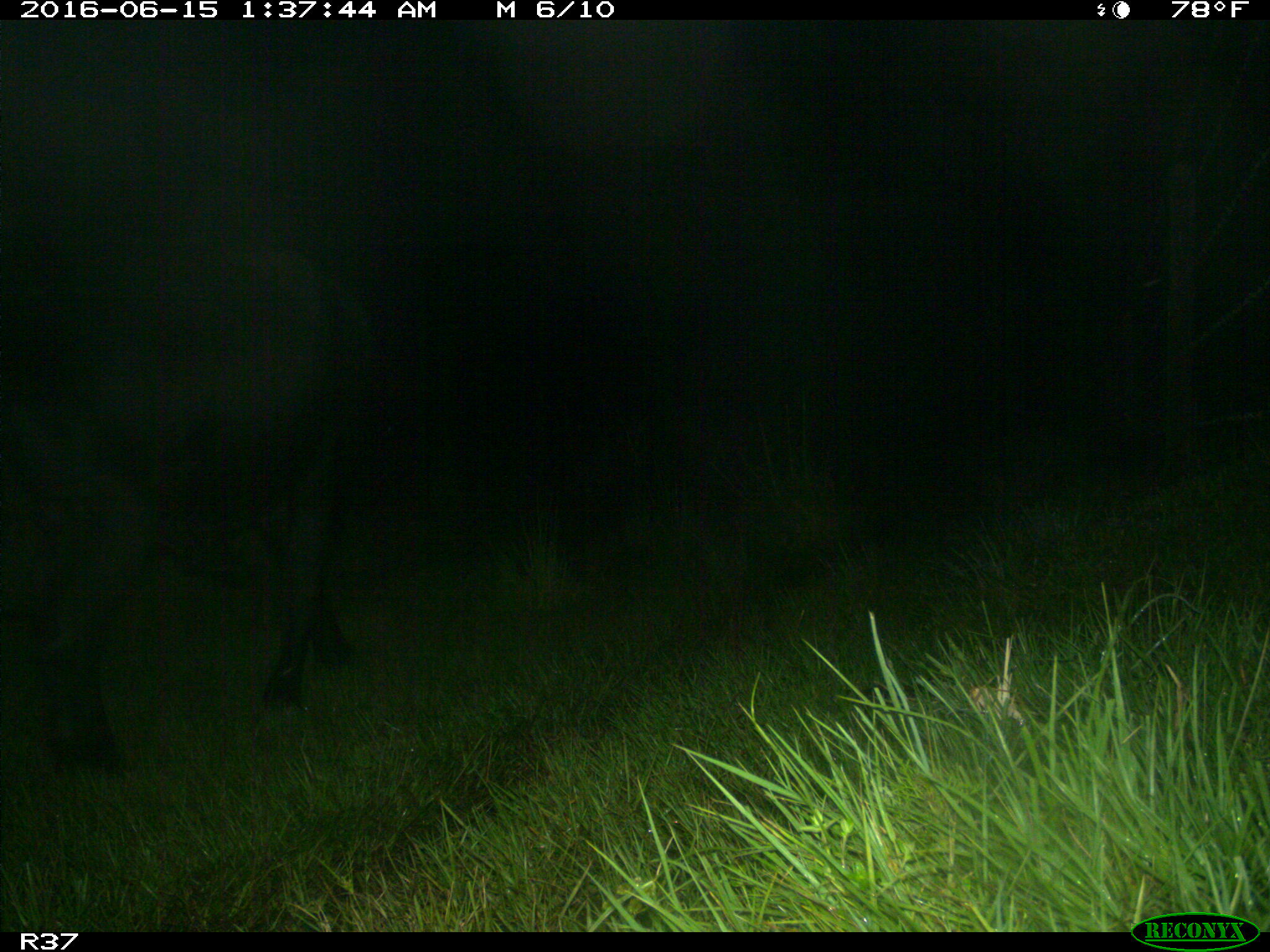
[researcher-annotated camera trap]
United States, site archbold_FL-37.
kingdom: Animalia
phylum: Chordata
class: Mammalia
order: Artiodactyla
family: Bovidae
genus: Bos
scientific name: Bos taurus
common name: domestic cow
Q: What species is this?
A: Bos taurus (domestic cow).